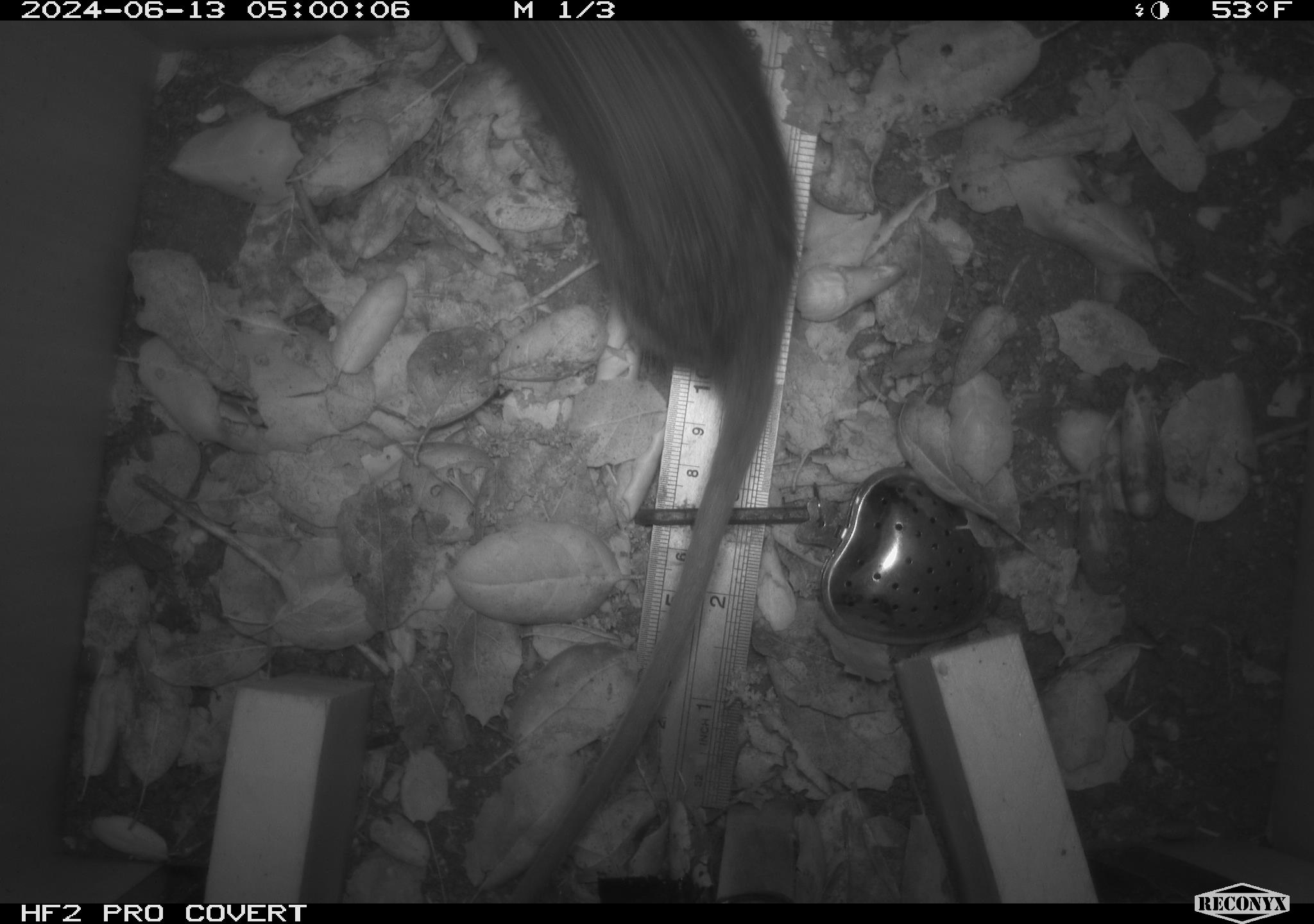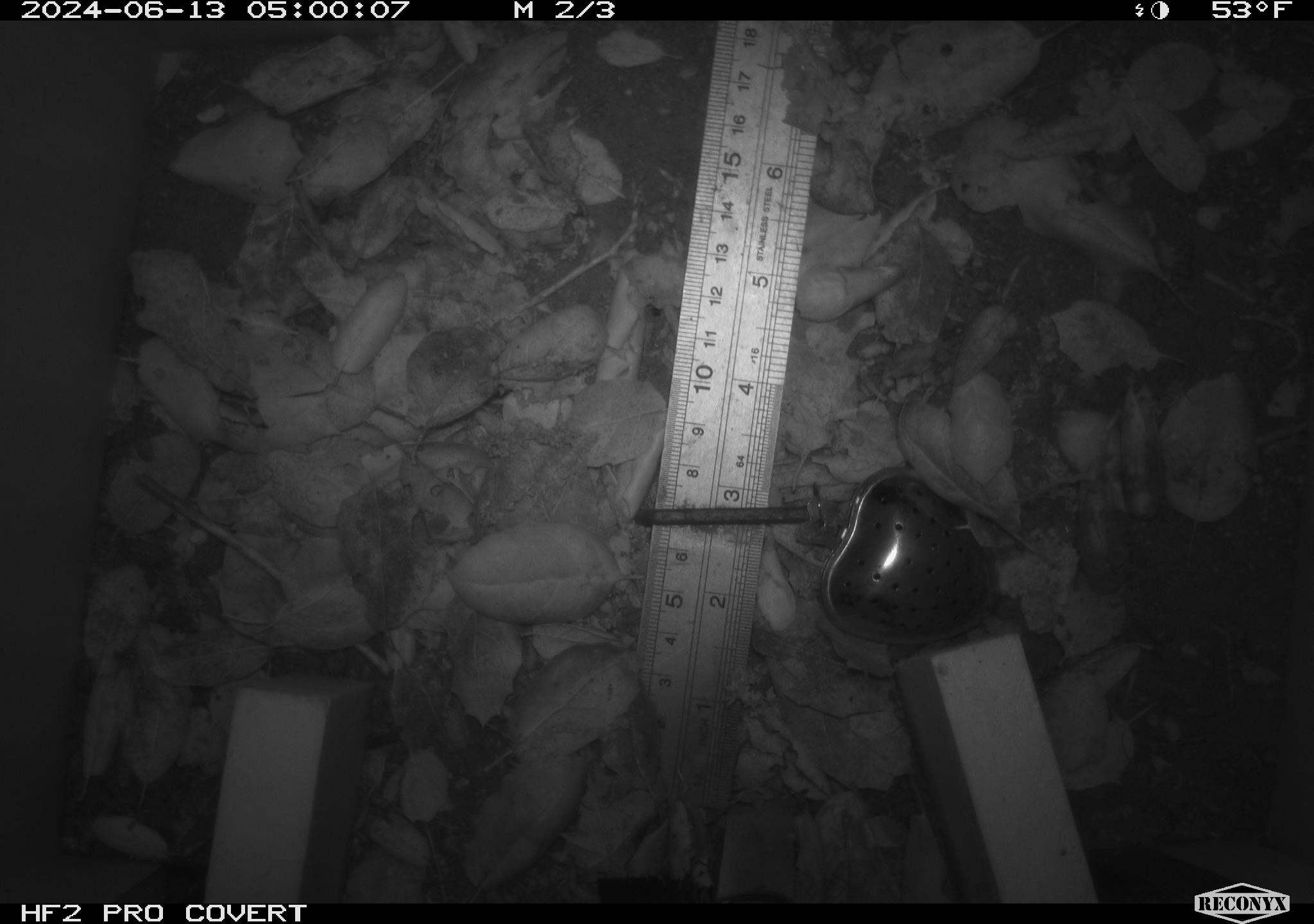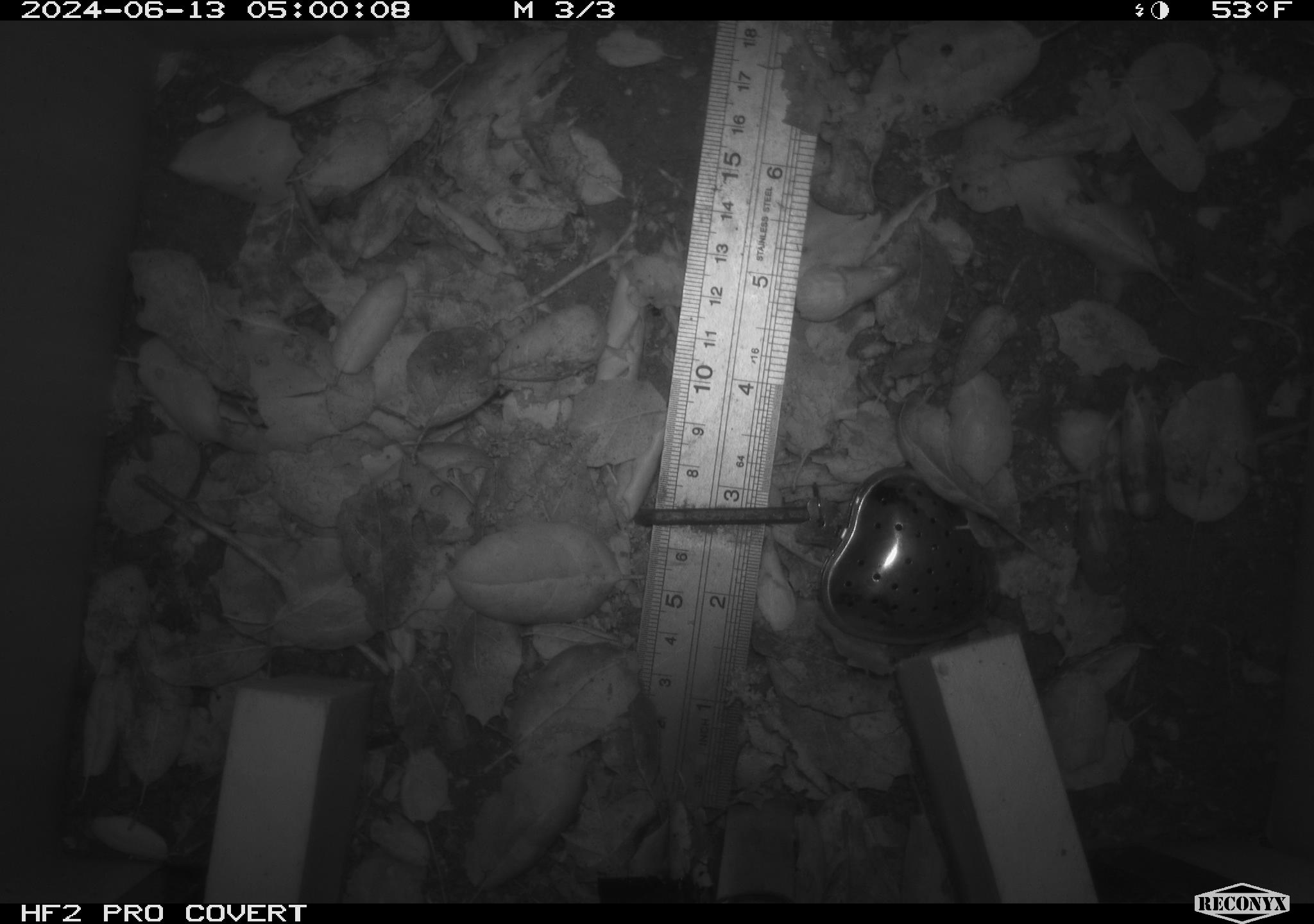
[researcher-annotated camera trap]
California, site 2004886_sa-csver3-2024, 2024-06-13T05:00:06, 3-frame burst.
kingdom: Animalia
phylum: Chordata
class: Mammalia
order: Rodentia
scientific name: Rodentia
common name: rodent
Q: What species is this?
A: Rodent (Rodentia).